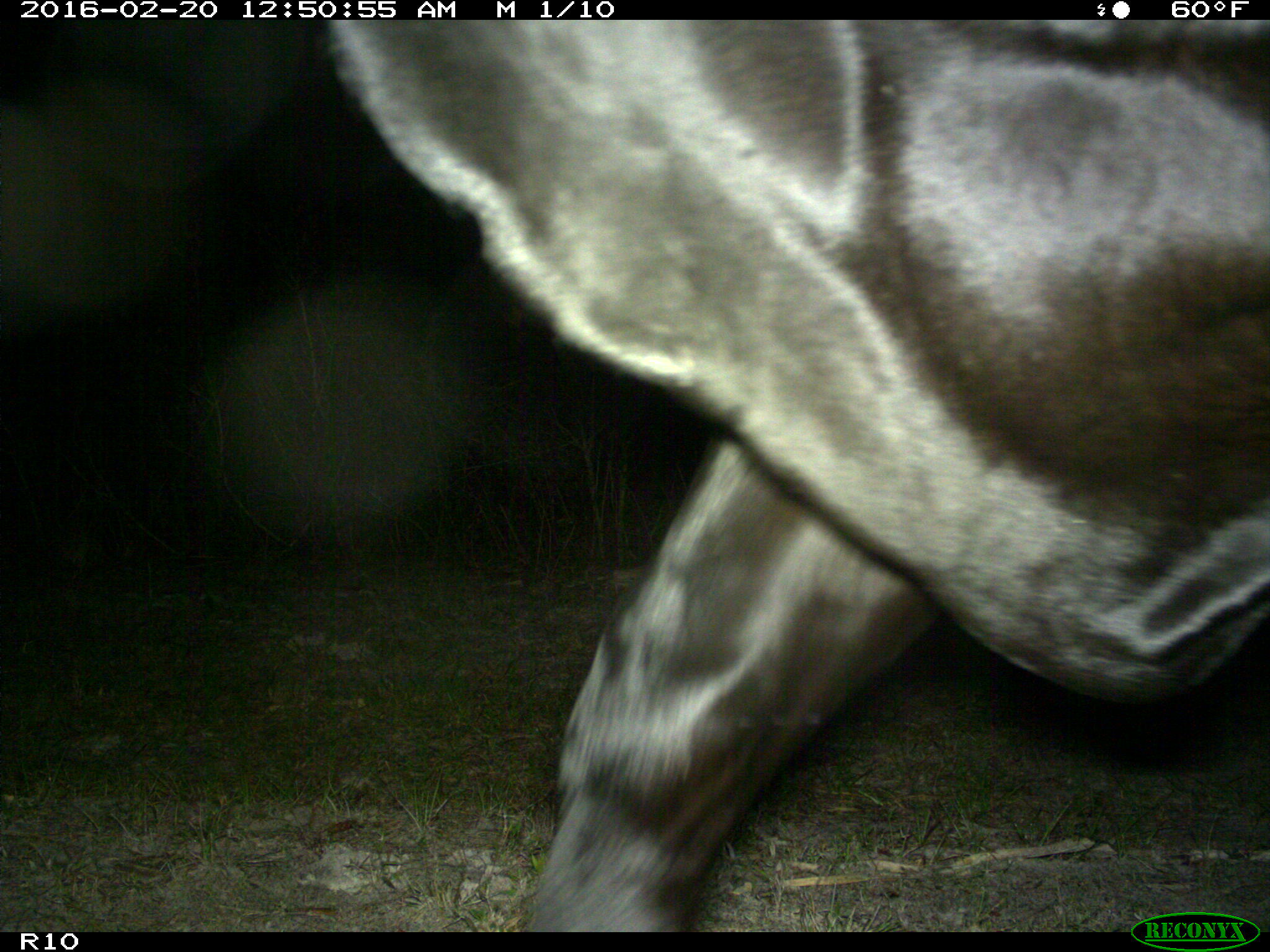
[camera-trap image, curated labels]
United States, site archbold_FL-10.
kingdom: Animalia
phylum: Chordata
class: Mammalia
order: Artiodactyla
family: Bovidae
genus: Bos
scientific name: Bos taurus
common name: domestic cow